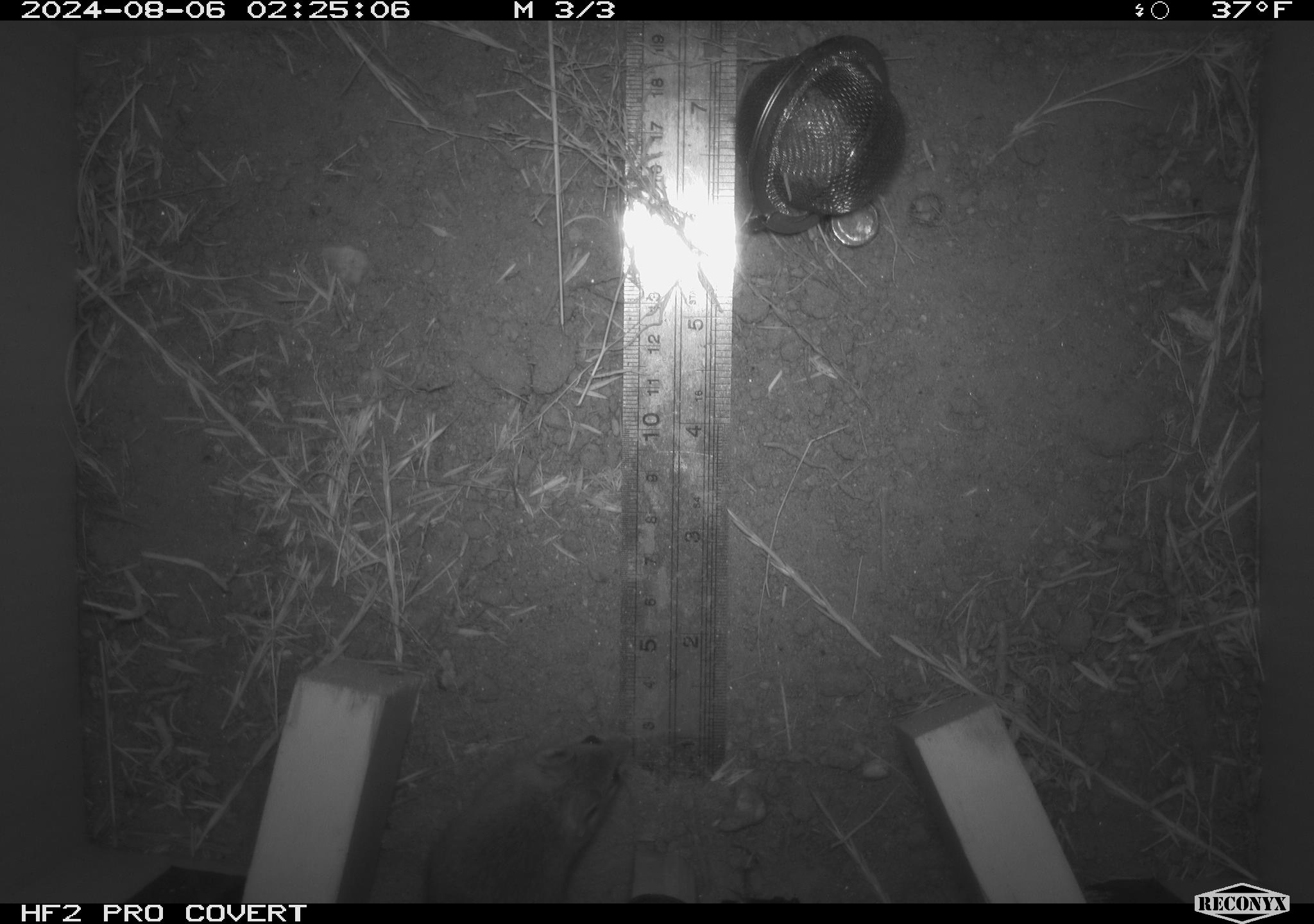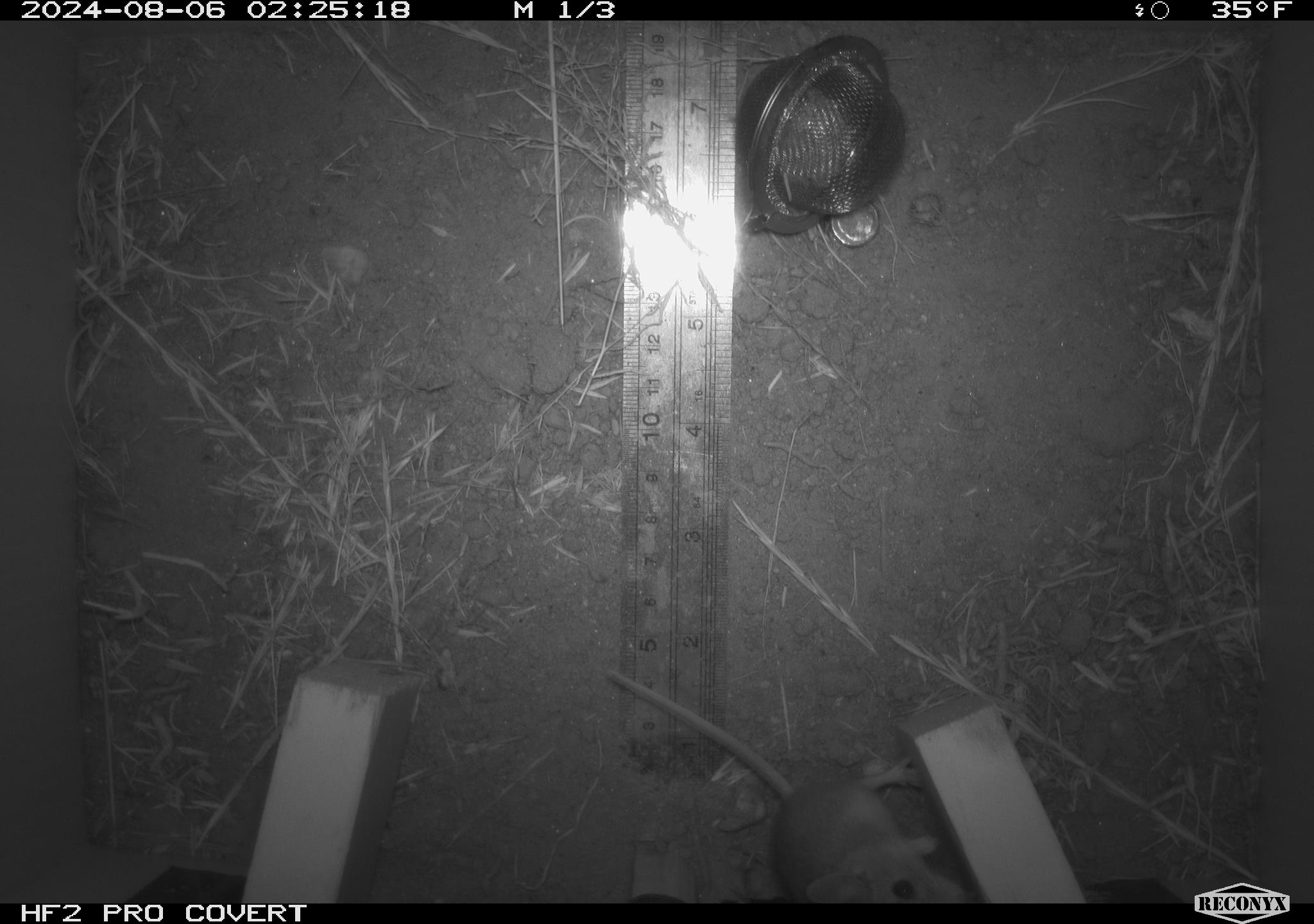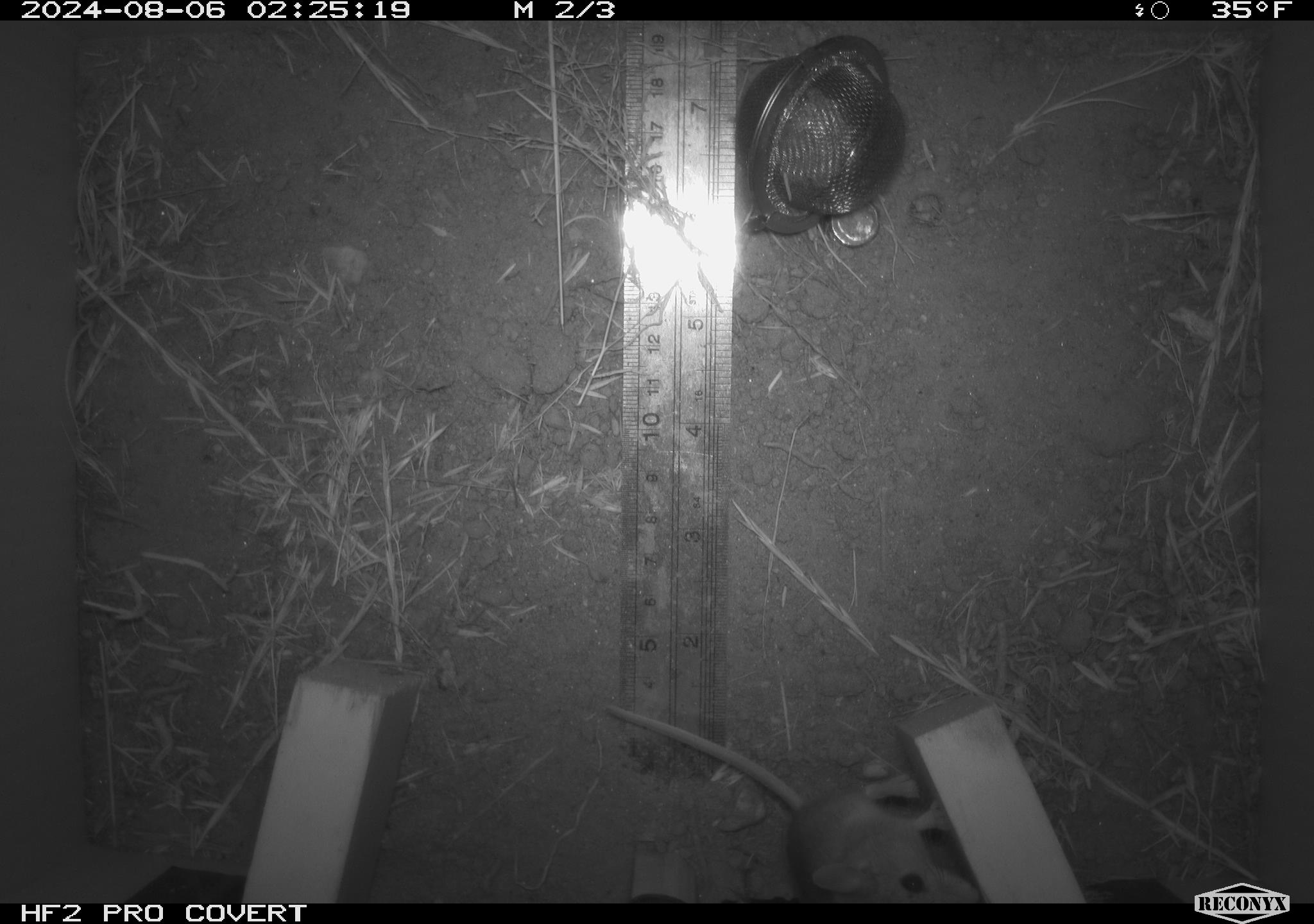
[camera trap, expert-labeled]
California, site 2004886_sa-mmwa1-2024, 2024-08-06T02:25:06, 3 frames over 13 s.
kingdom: Animalia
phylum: Chordata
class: Mammalia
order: Rodentia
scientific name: Rodentia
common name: mouse species